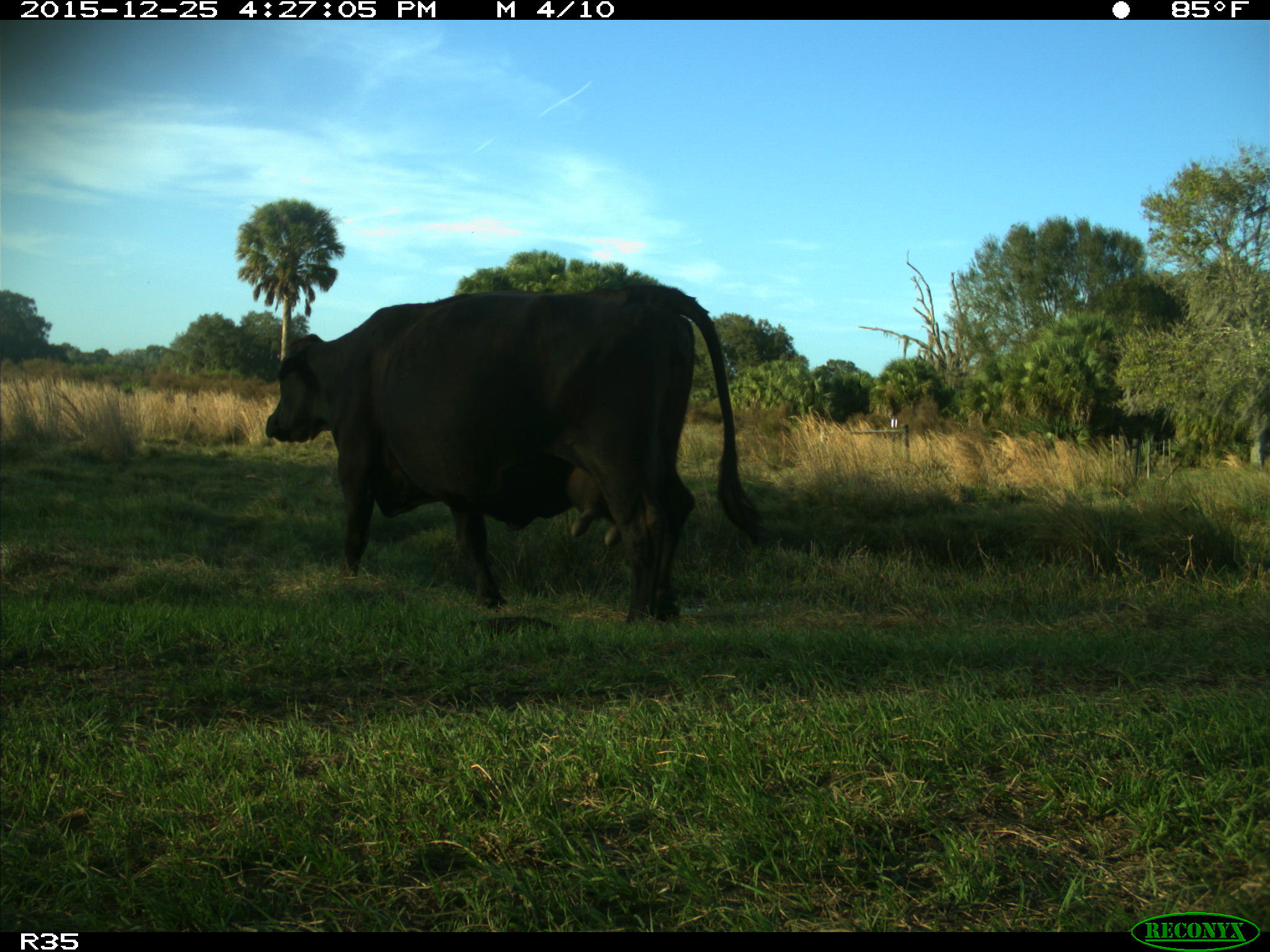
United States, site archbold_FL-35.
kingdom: Animalia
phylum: Chordata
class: Mammalia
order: Artiodactyla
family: Bovidae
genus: Bos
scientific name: Bos taurus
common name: domestic cow